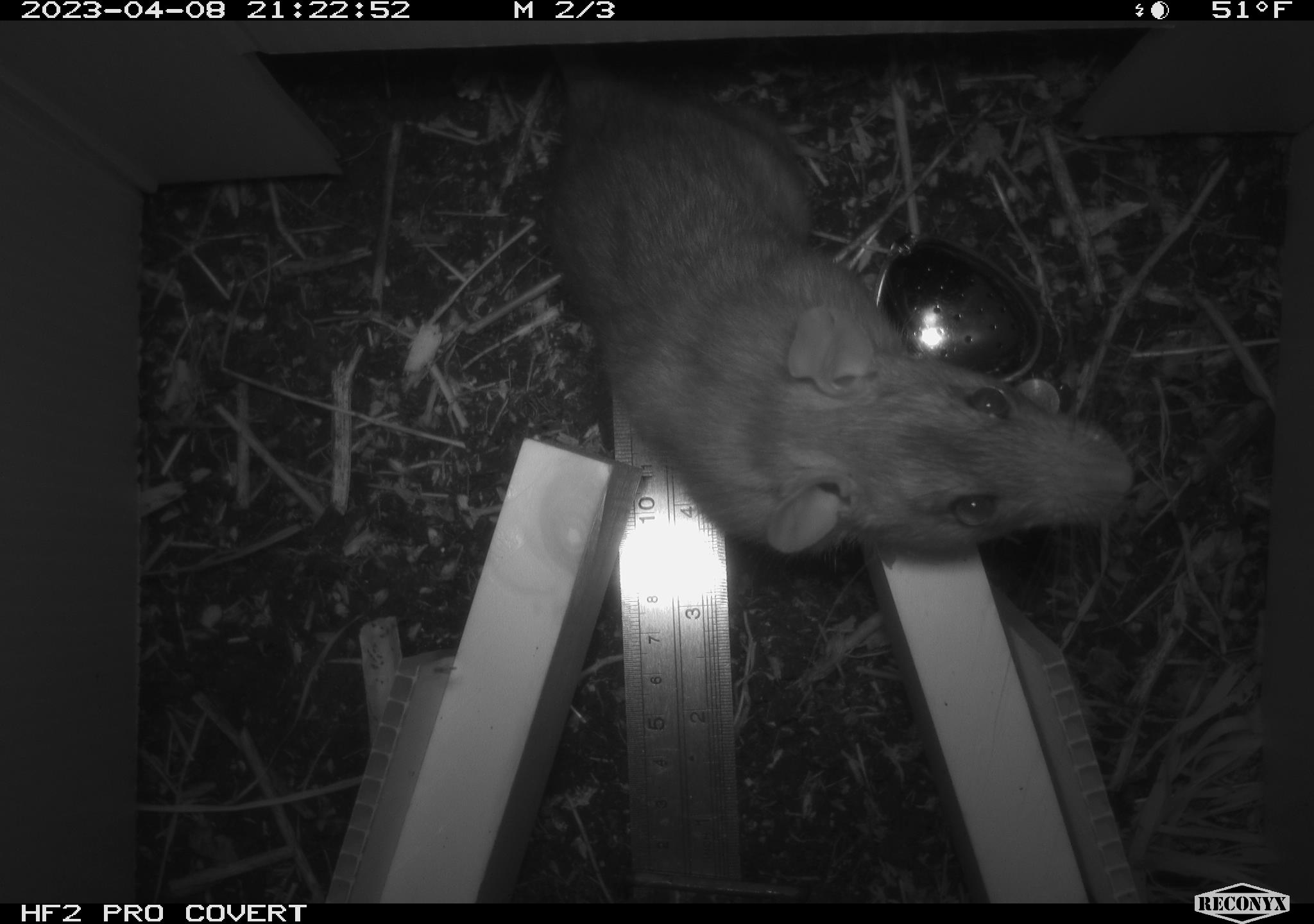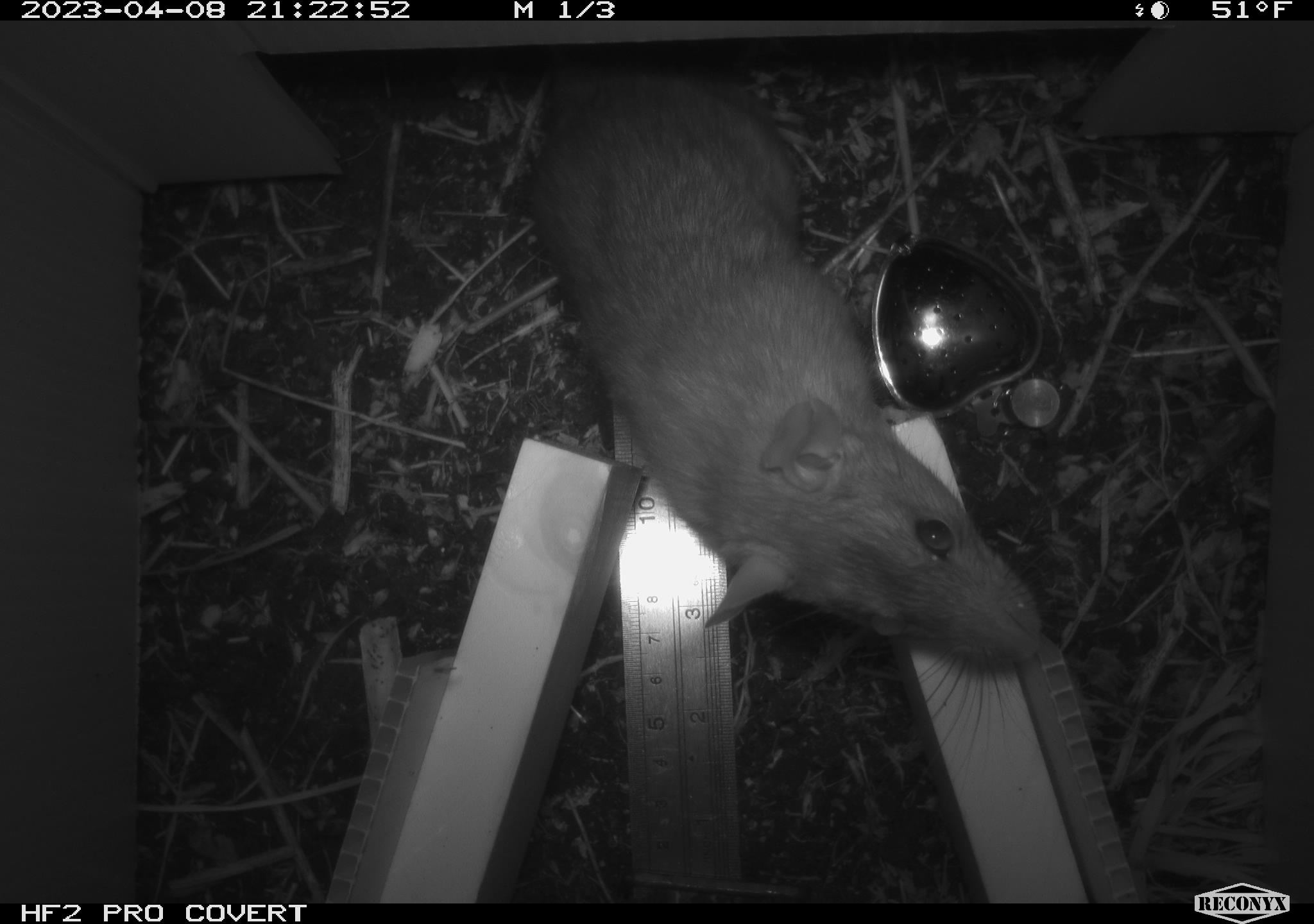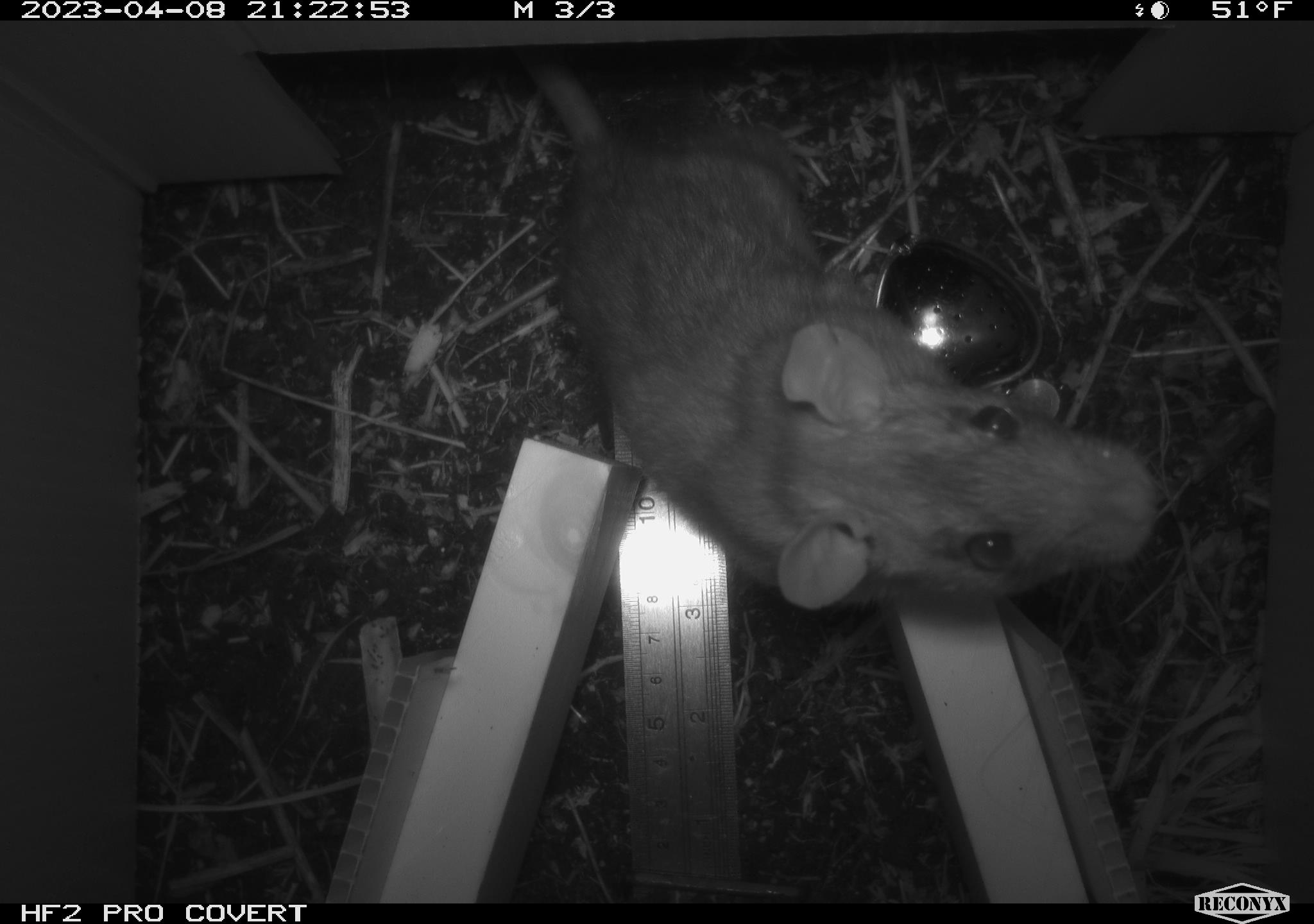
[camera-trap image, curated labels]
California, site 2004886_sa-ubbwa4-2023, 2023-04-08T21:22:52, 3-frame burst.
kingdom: Animalia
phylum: Chordata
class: Mammalia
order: Rodentia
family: Muridae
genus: Rattus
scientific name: Rattus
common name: rat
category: rattus species